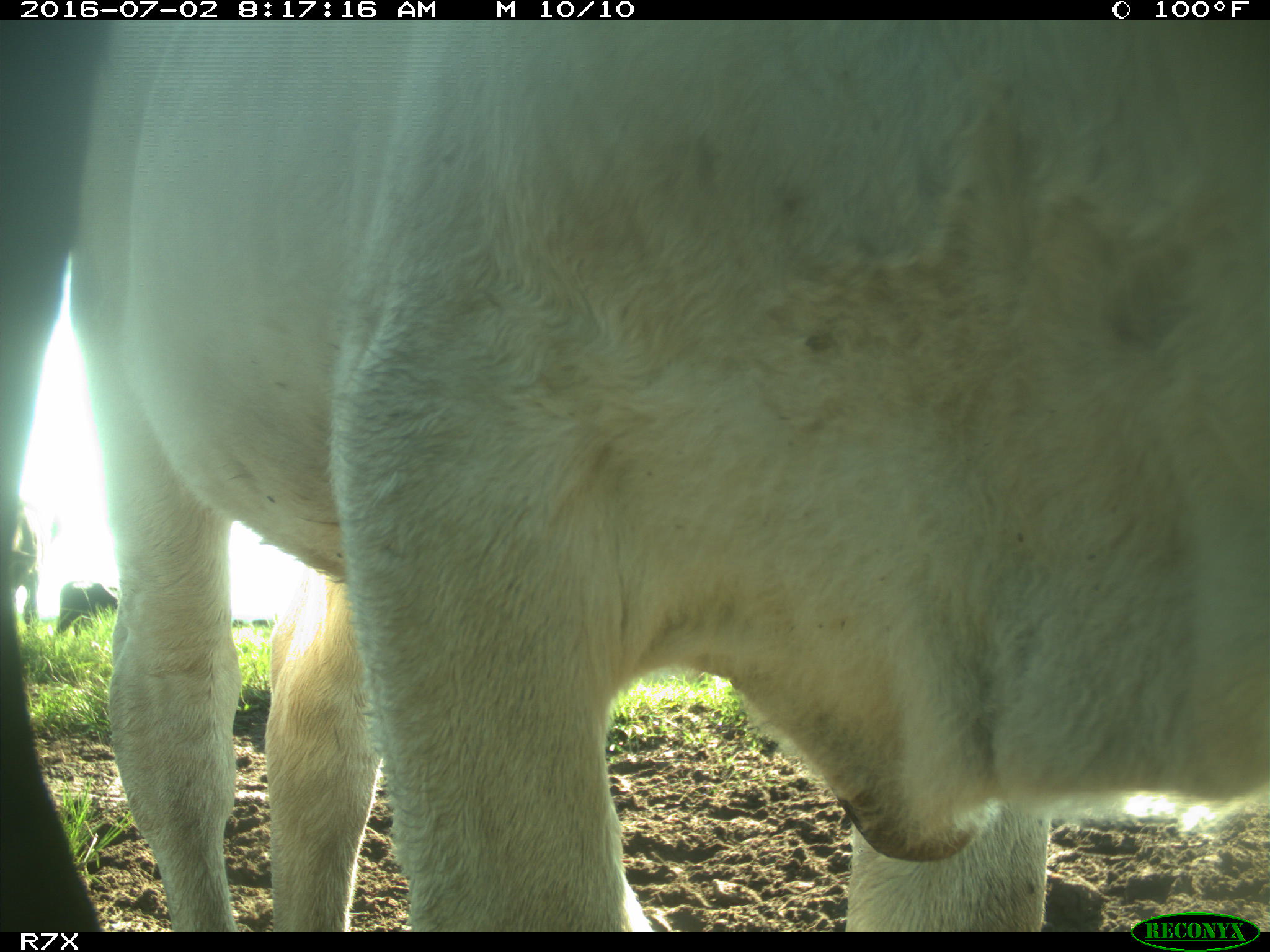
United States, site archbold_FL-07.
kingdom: Animalia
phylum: Chordata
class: Mammalia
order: Artiodactyla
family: Bovidae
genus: Bos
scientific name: Bos taurus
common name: domestic cow